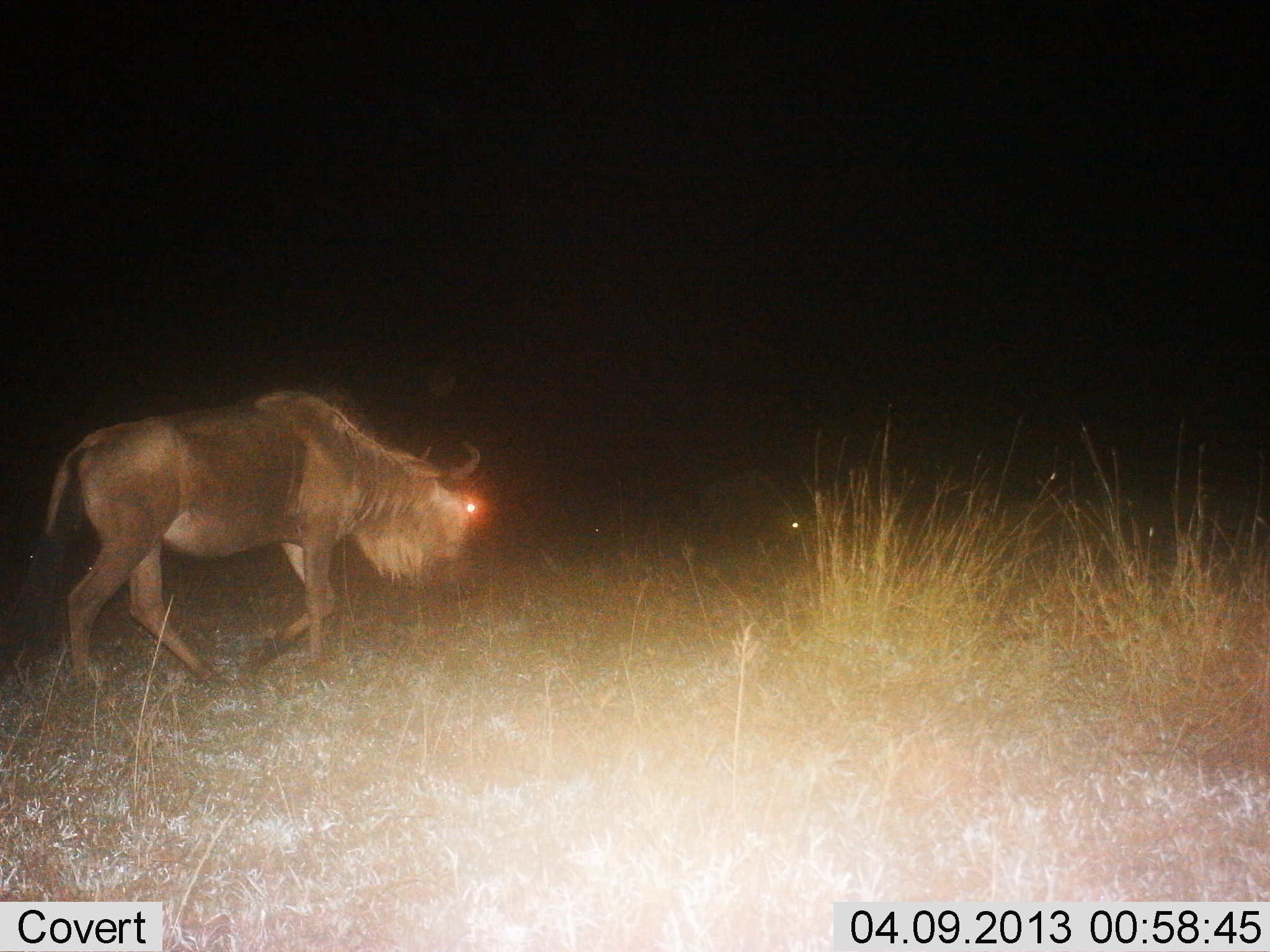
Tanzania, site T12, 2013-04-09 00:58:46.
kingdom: Animalia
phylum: Chordata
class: Mammalia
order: Artiodactyla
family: Bovidae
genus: Connochaetes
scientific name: Connochaetes taurinus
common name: blue wildebeest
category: wildebeest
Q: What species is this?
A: Wildebeest (blue wildebeest) (Connochaetes taurinus).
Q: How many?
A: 1.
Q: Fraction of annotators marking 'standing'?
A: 11%.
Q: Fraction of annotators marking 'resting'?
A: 0%.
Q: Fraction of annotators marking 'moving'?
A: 89%.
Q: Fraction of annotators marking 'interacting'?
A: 0%.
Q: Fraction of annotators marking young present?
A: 0%.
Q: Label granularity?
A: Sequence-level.